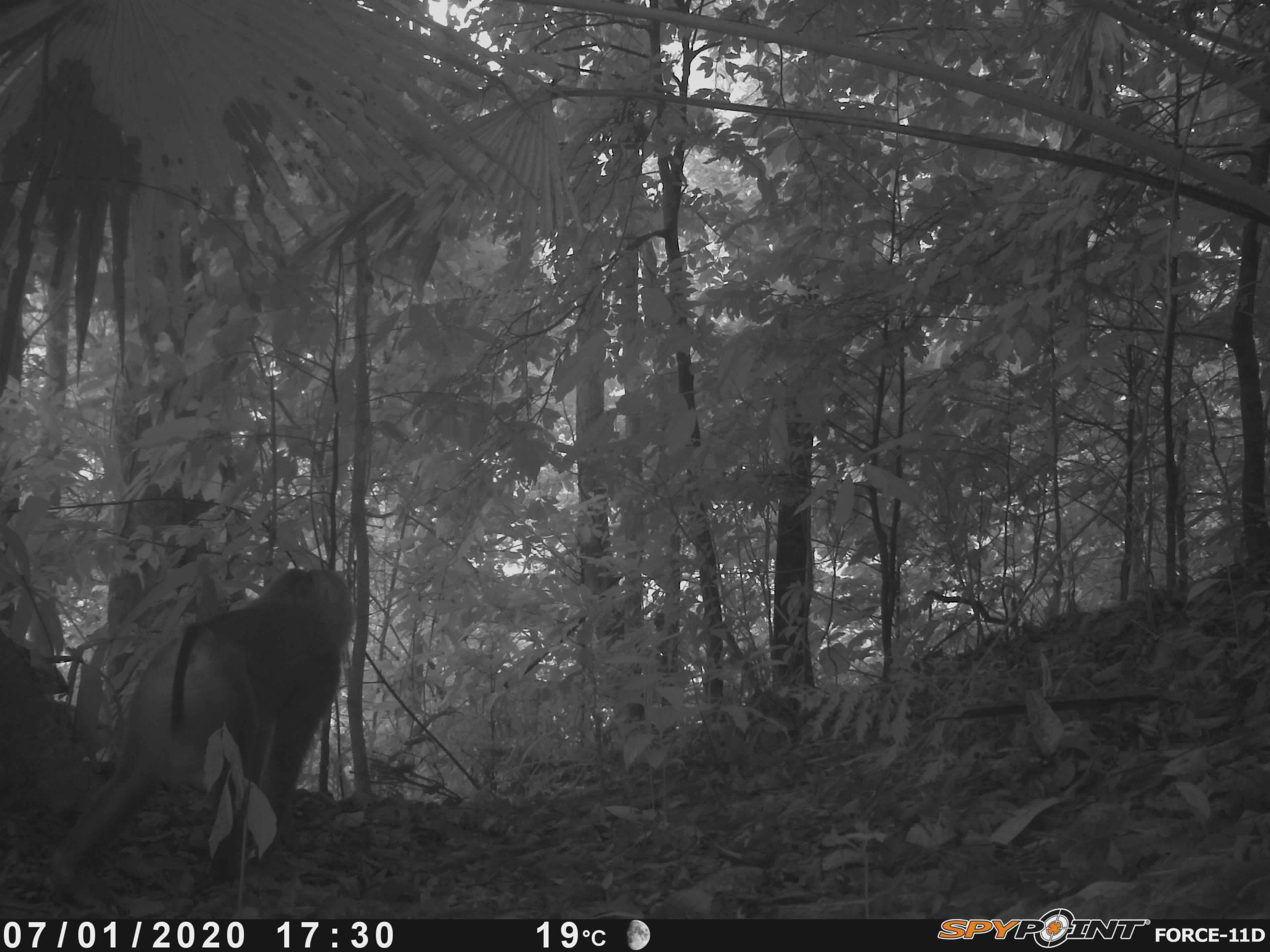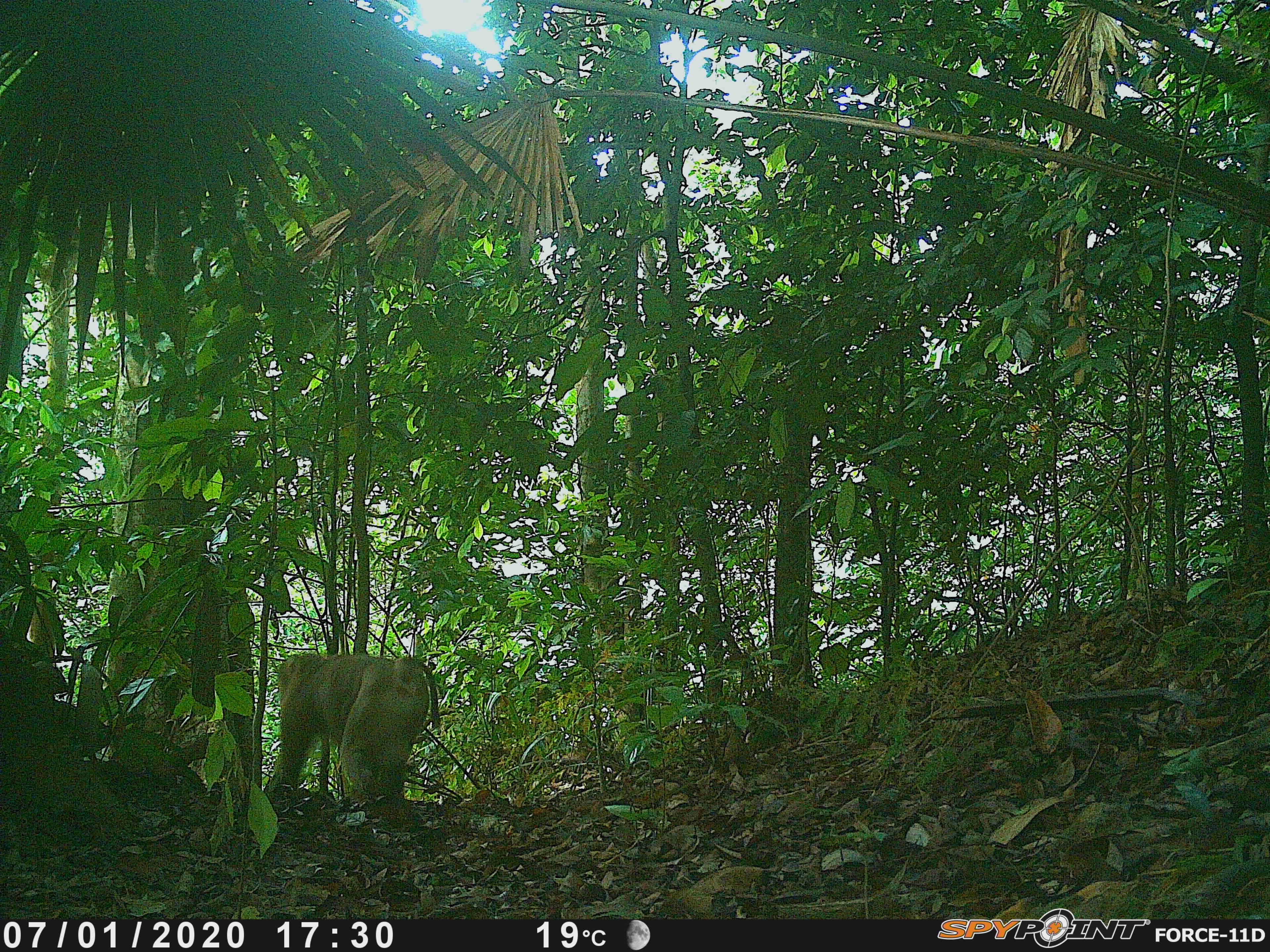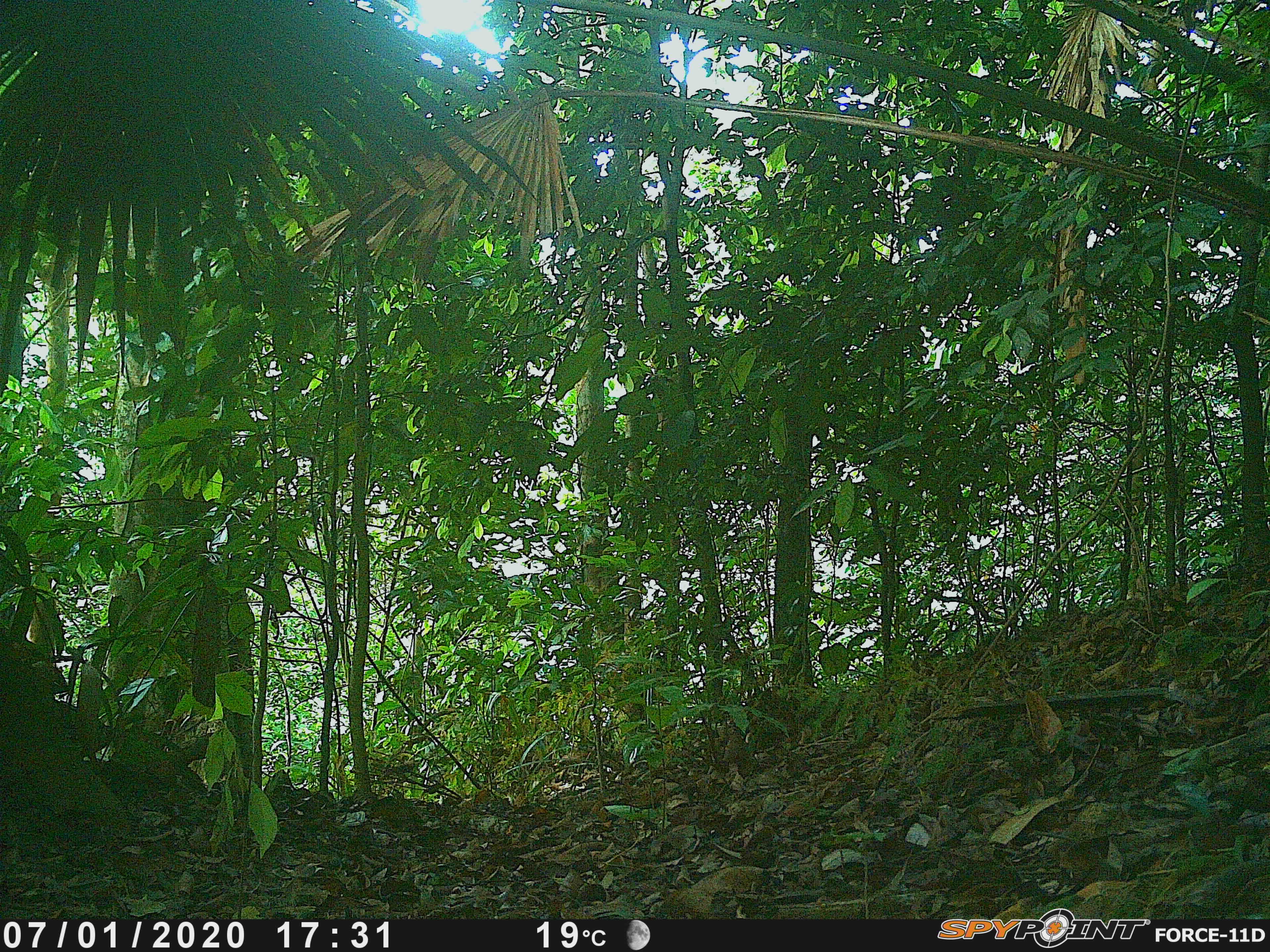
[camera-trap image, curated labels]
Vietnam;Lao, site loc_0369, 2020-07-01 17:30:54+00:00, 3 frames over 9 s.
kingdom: Animalia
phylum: Chordata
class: Mammalia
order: Primates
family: Cercopithecidae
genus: Macaca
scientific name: Macaca nemestrina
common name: pig-tailed macaque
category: pig tailed macaque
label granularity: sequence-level